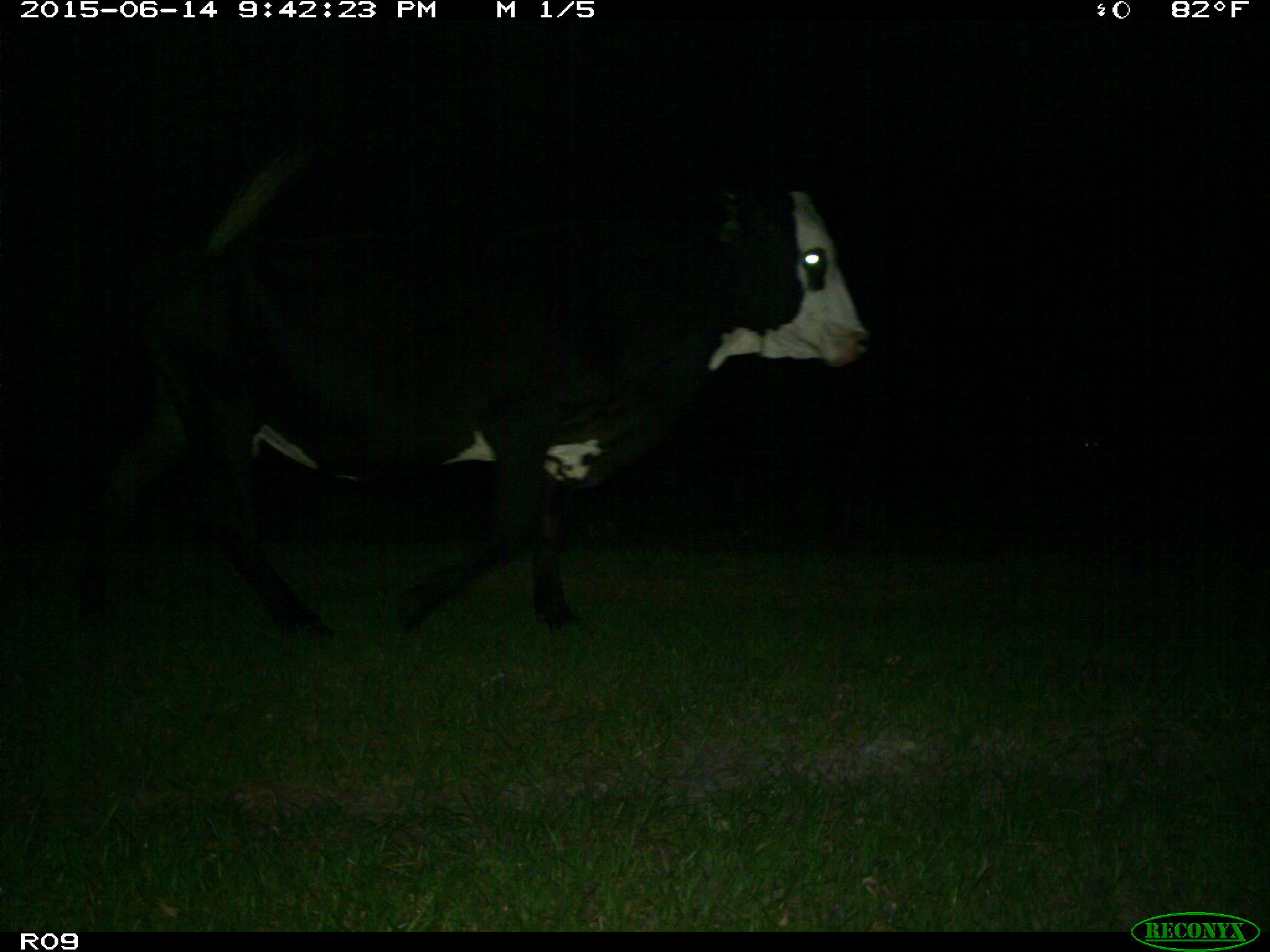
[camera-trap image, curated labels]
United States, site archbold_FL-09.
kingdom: Animalia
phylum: Chordata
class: Mammalia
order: Artiodactyla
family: Bovidae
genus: Bos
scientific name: Bos taurus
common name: domestic cow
Bos taurus (domestic cow).